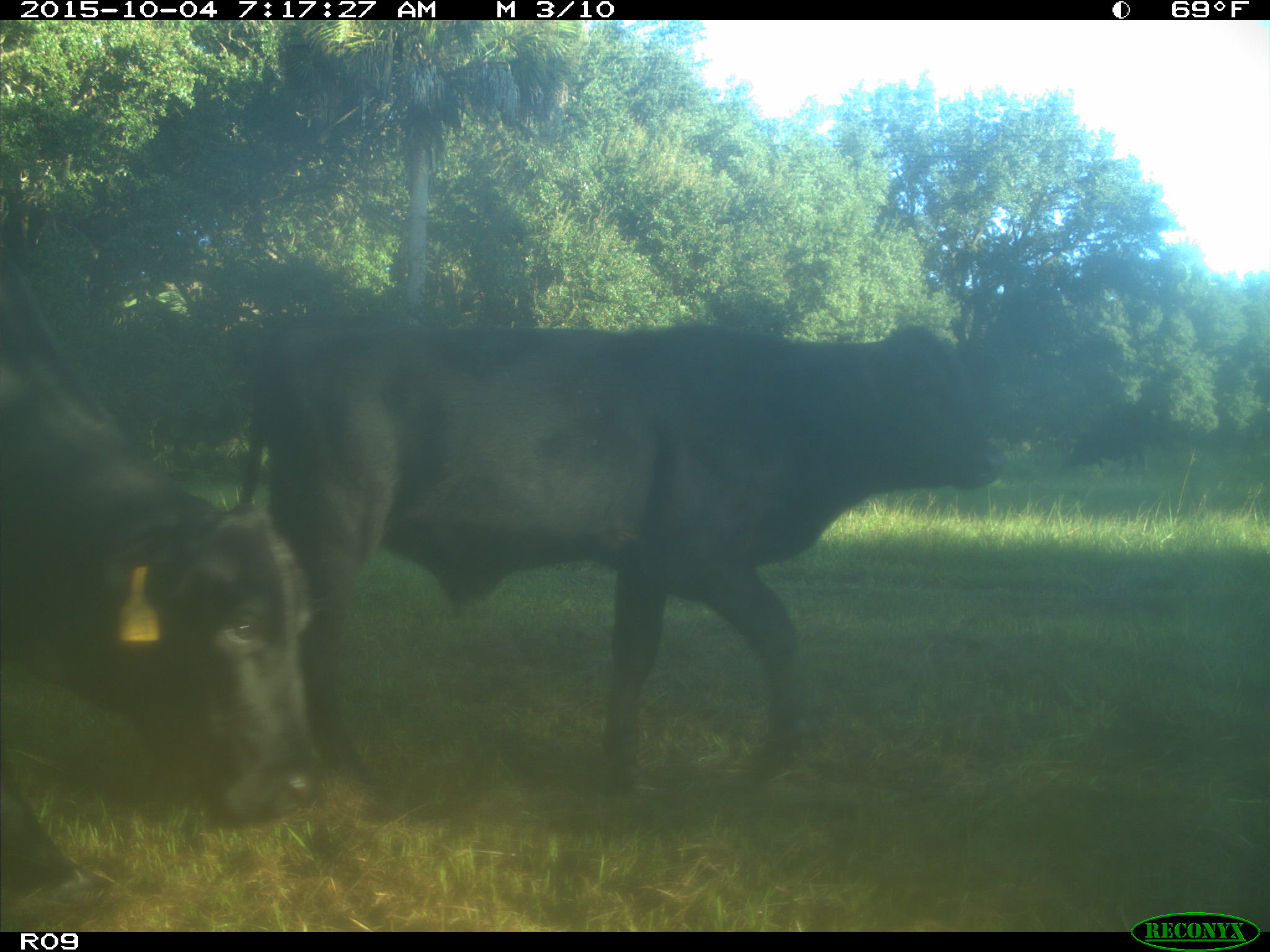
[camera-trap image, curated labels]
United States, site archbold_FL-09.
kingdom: Animalia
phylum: Chordata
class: Mammalia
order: Artiodactyla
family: Bovidae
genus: Bos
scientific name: Bos taurus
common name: domestic cow